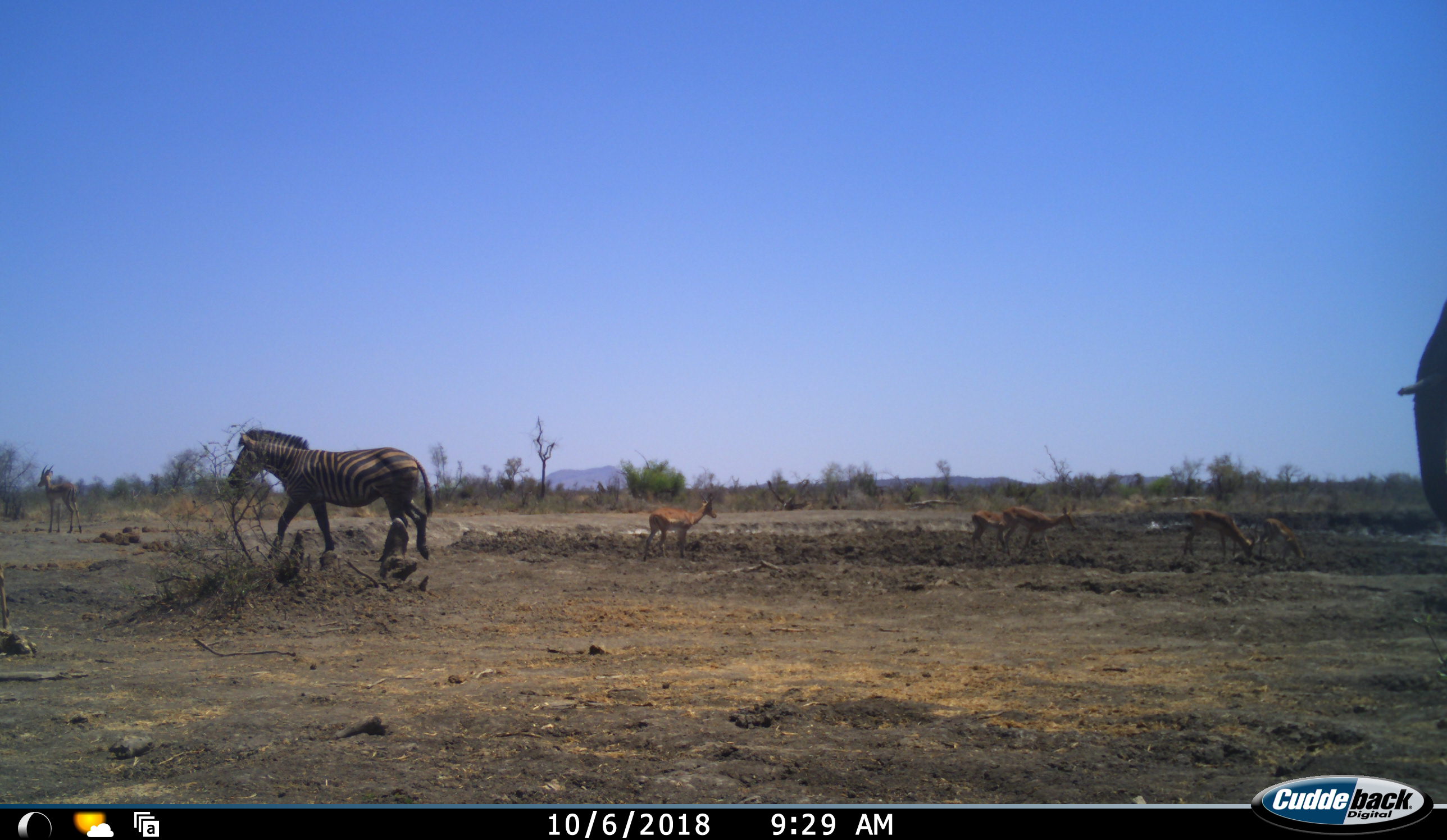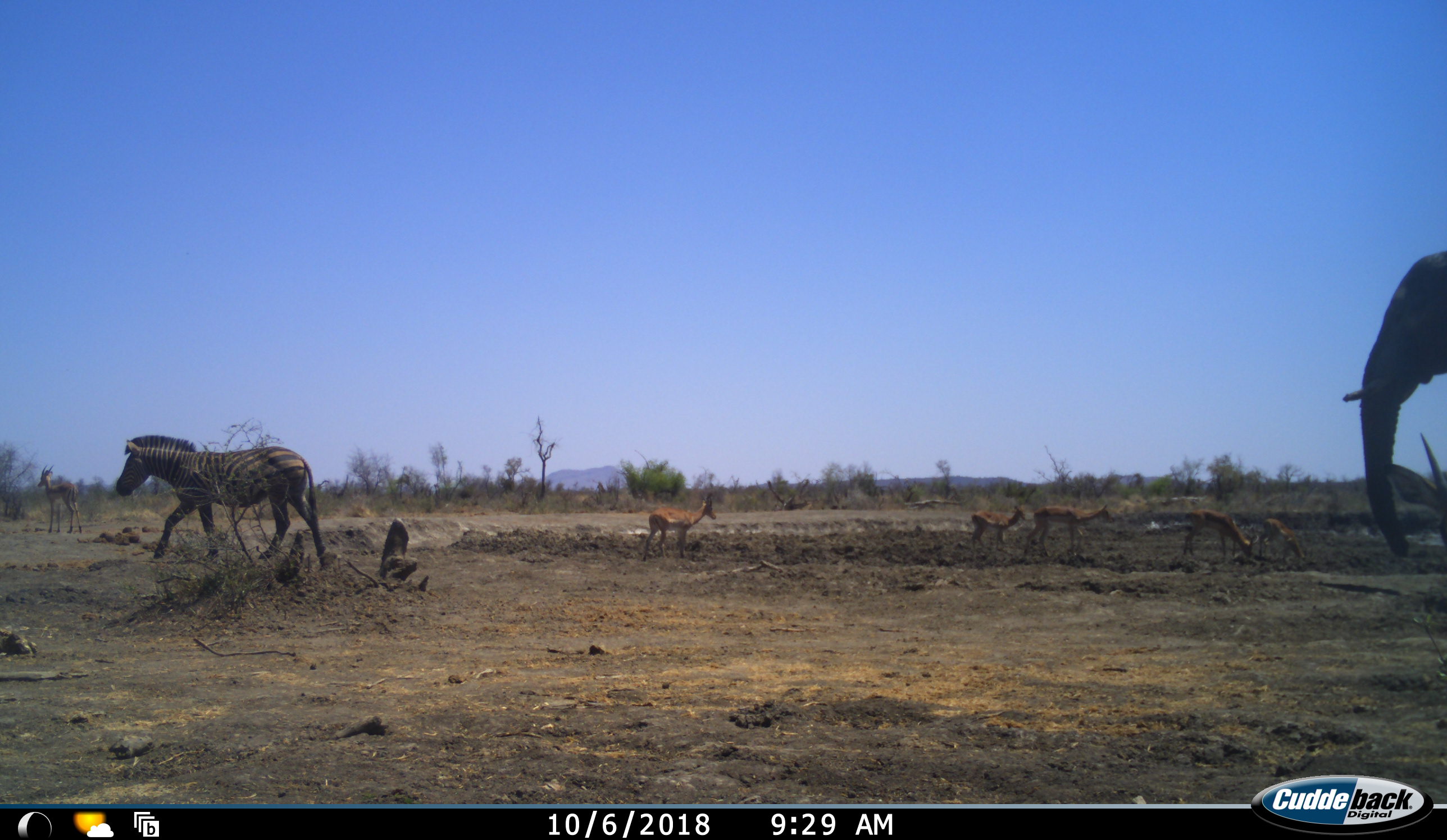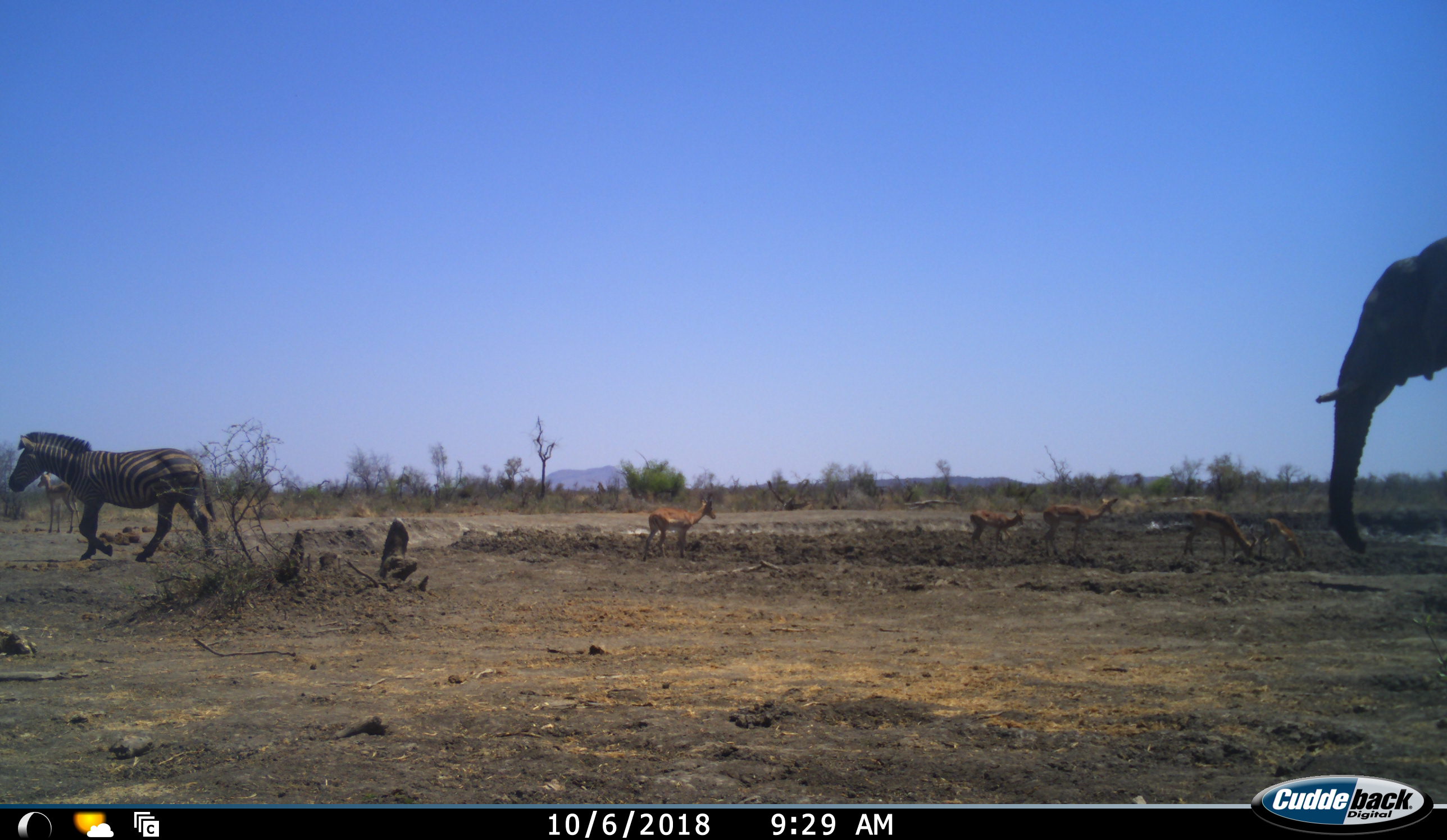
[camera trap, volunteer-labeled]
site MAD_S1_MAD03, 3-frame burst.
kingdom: Animalia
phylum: Chordata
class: Mammalia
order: Proboscidea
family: Elephantidae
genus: Loxodonta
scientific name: Loxodonta africana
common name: african bush elephant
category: elephant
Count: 1.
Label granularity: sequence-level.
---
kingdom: Animalia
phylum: Chordata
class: Mammalia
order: Artiodactyla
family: Bovidae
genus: Aepyceros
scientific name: Aepyceros melampus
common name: impala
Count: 6.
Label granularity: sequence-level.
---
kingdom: Animalia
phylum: Chordata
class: Mammalia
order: Perissodactyla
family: Equidae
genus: Equus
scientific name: Equus quagga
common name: plains zebra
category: zebraplains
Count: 1.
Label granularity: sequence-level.